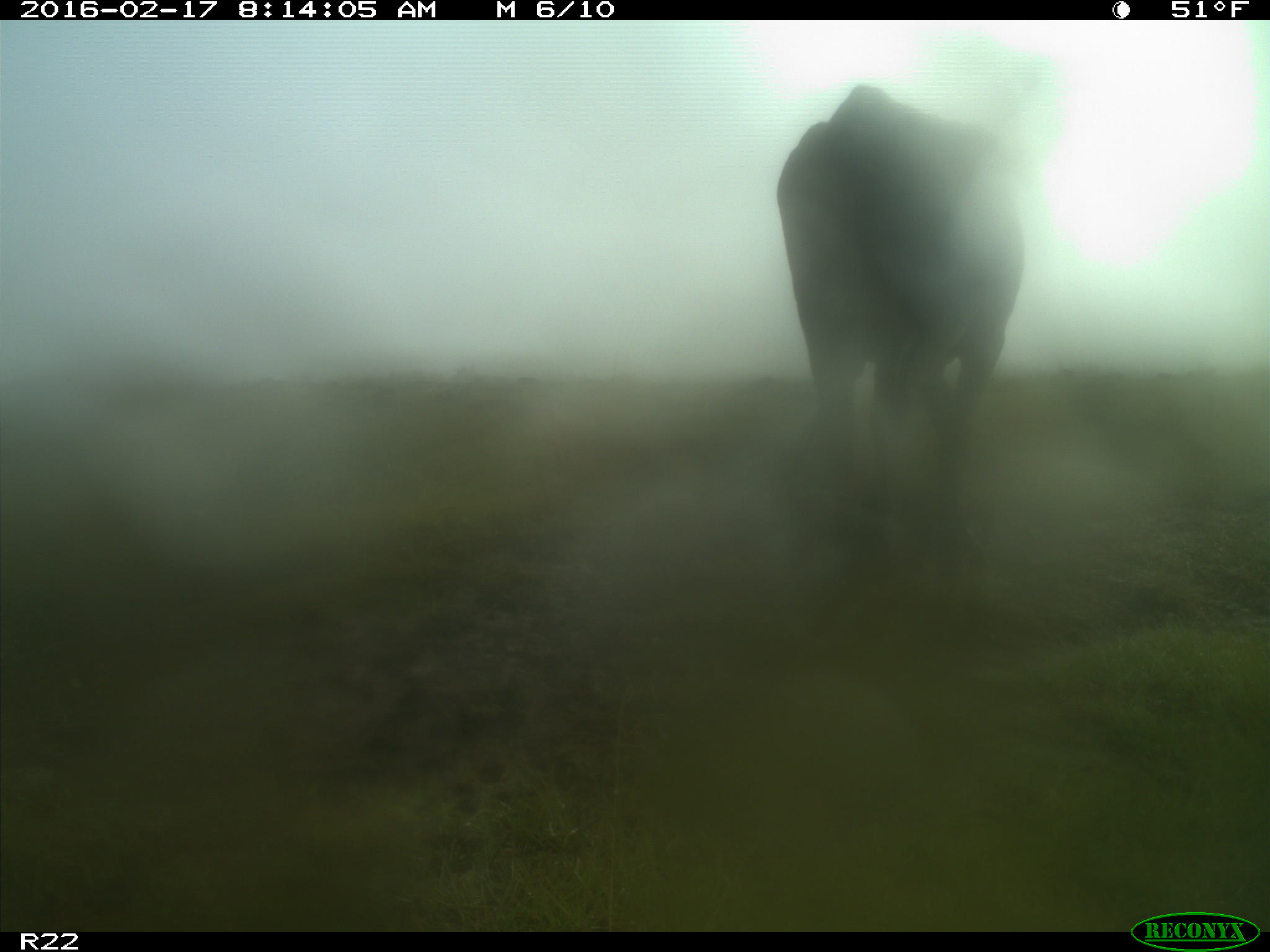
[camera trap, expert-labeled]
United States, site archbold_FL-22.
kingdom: Animalia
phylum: Chordata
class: Mammalia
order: Artiodactyla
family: Bovidae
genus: Bos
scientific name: Bos taurus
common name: domestic cow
Bos taurus (domestic cow).